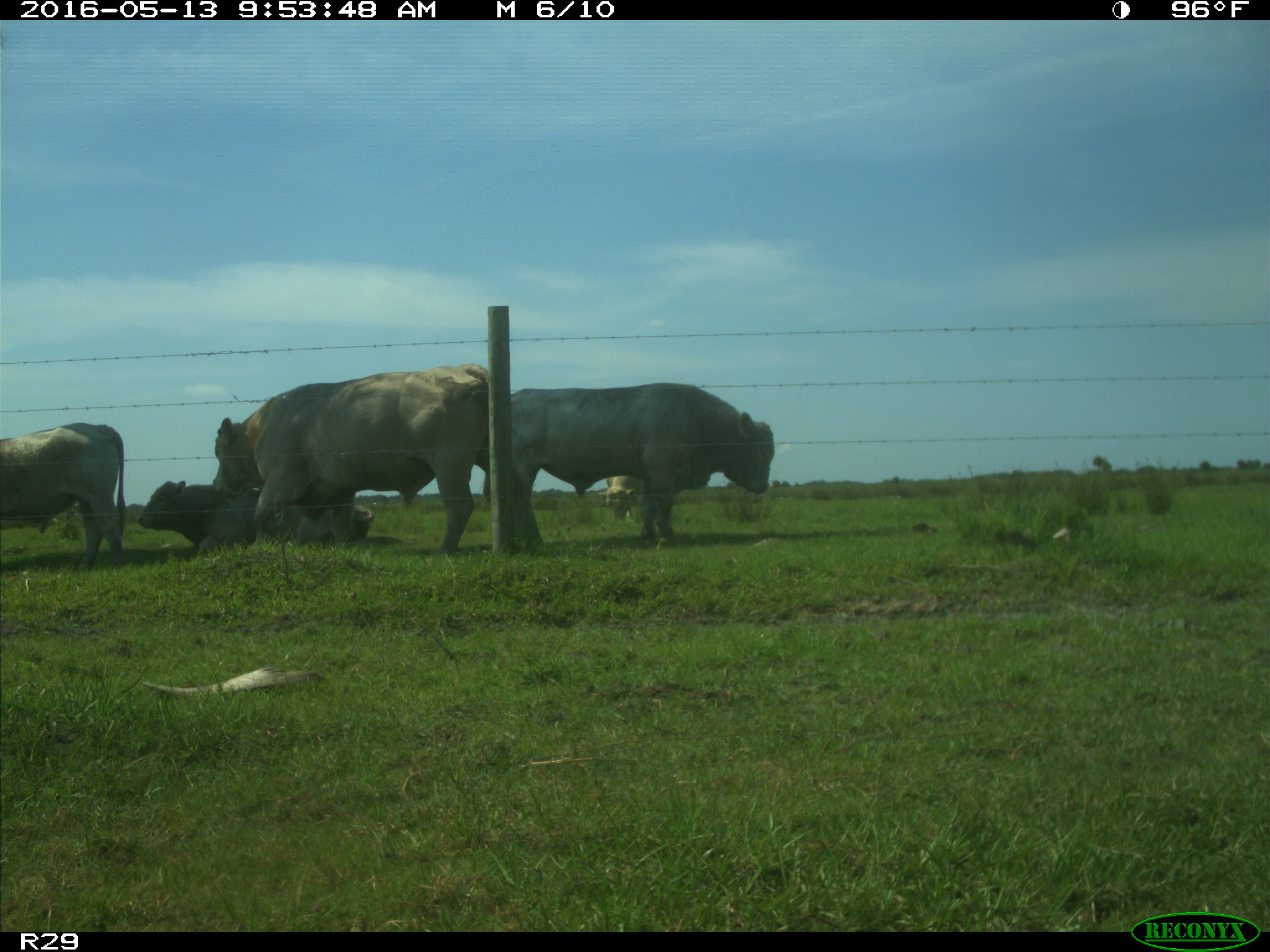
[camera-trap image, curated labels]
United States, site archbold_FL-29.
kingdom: Animalia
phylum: Chordata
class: Mammalia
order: Artiodactyla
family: Bovidae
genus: Bos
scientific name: Bos taurus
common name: domestic cow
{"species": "Bos taurus (domestic cow)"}